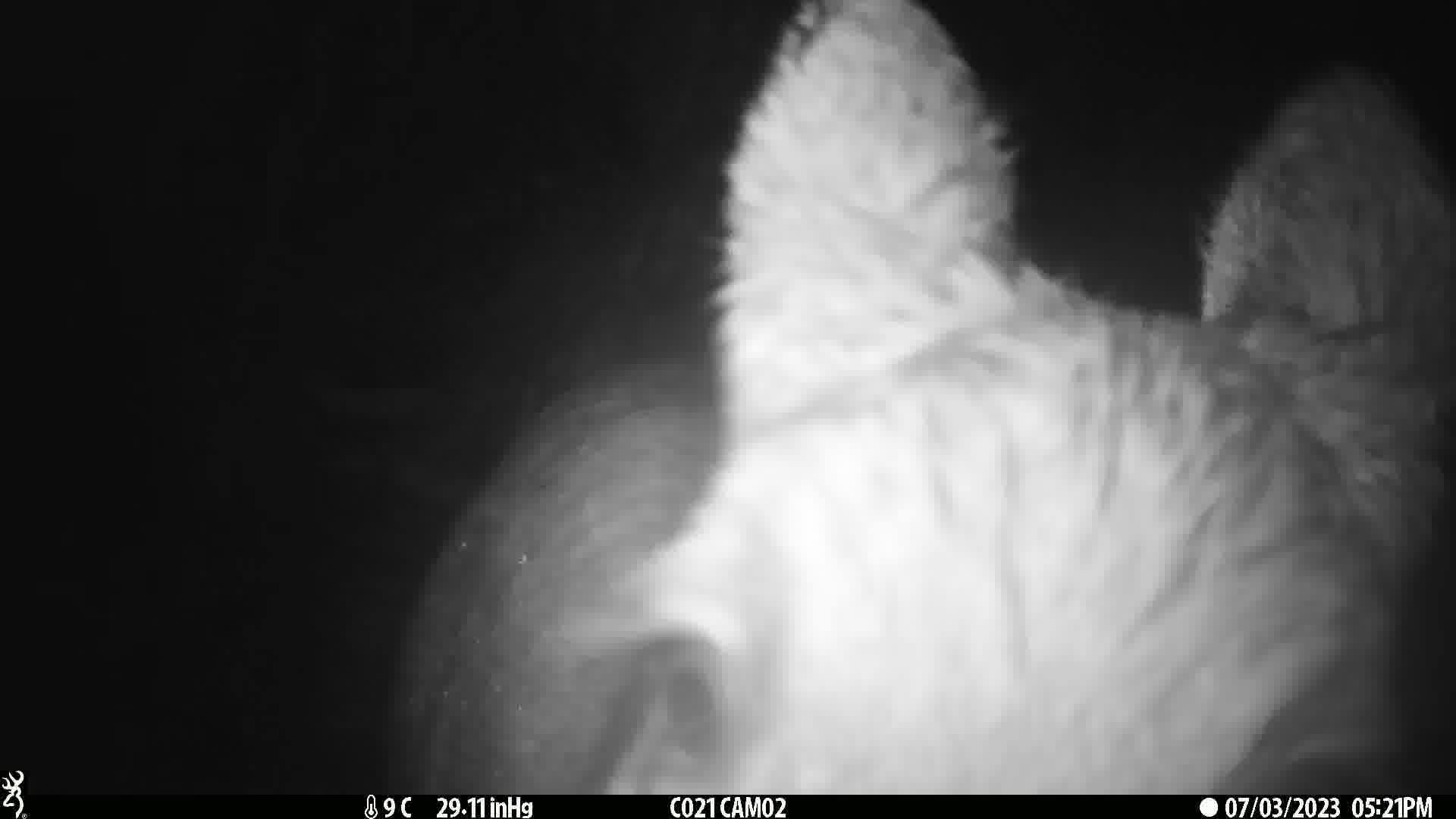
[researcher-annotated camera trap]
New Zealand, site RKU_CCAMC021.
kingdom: Animalia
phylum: Chordata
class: Mammalia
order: Artiodactyla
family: Cervidae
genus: Odocoileus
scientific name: Odocoileus virginianus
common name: white-tailed deer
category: white tailed deer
White tailed deer (white-tailed deer) (Odocoileus virginianus).